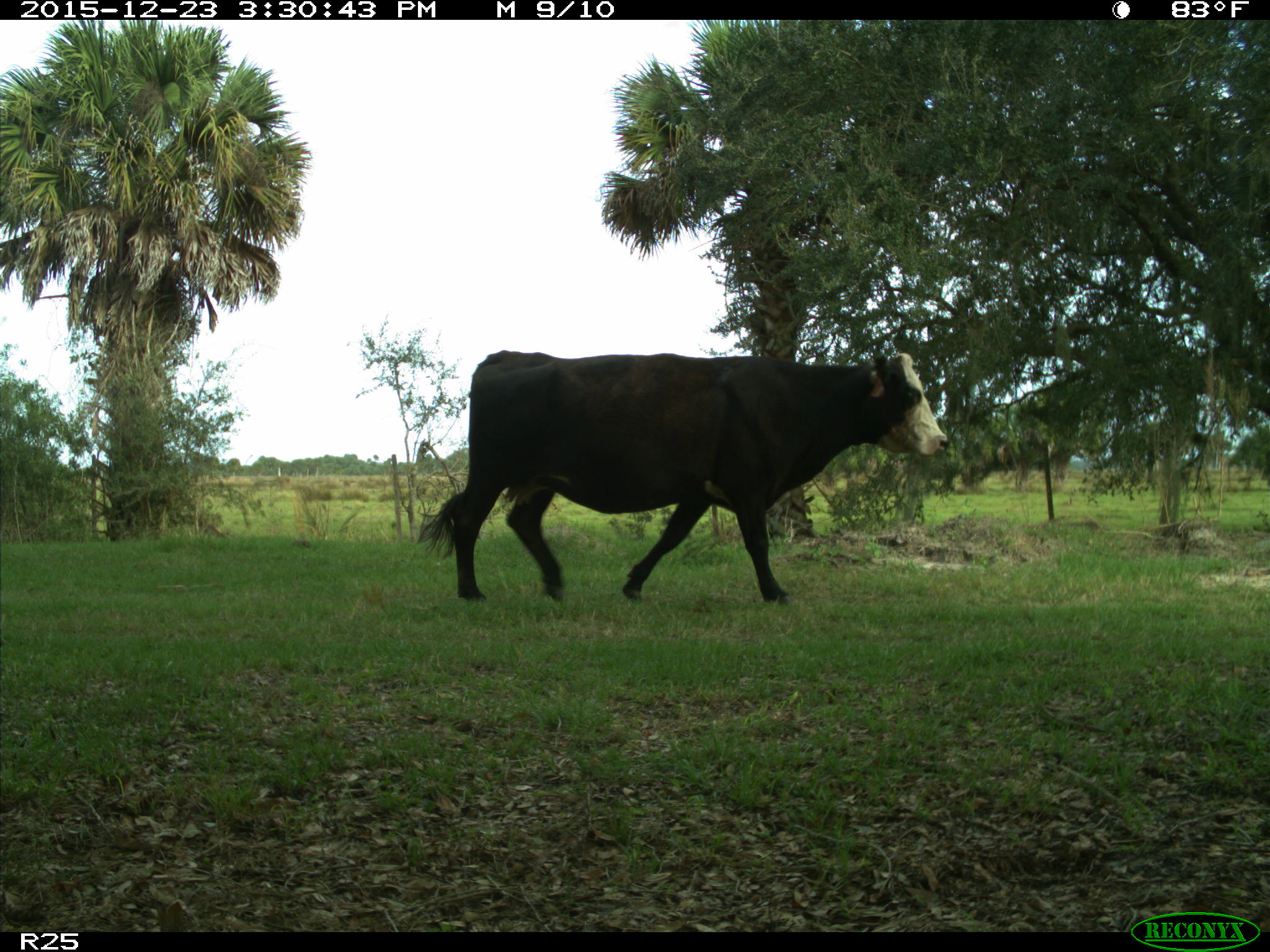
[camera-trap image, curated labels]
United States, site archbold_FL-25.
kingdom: Animalia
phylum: Chordata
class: Mammalia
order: Artiodactyla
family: Bovidae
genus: Bos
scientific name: Bos taurus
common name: domestic cow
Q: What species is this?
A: Bos taurus (domestic cow).